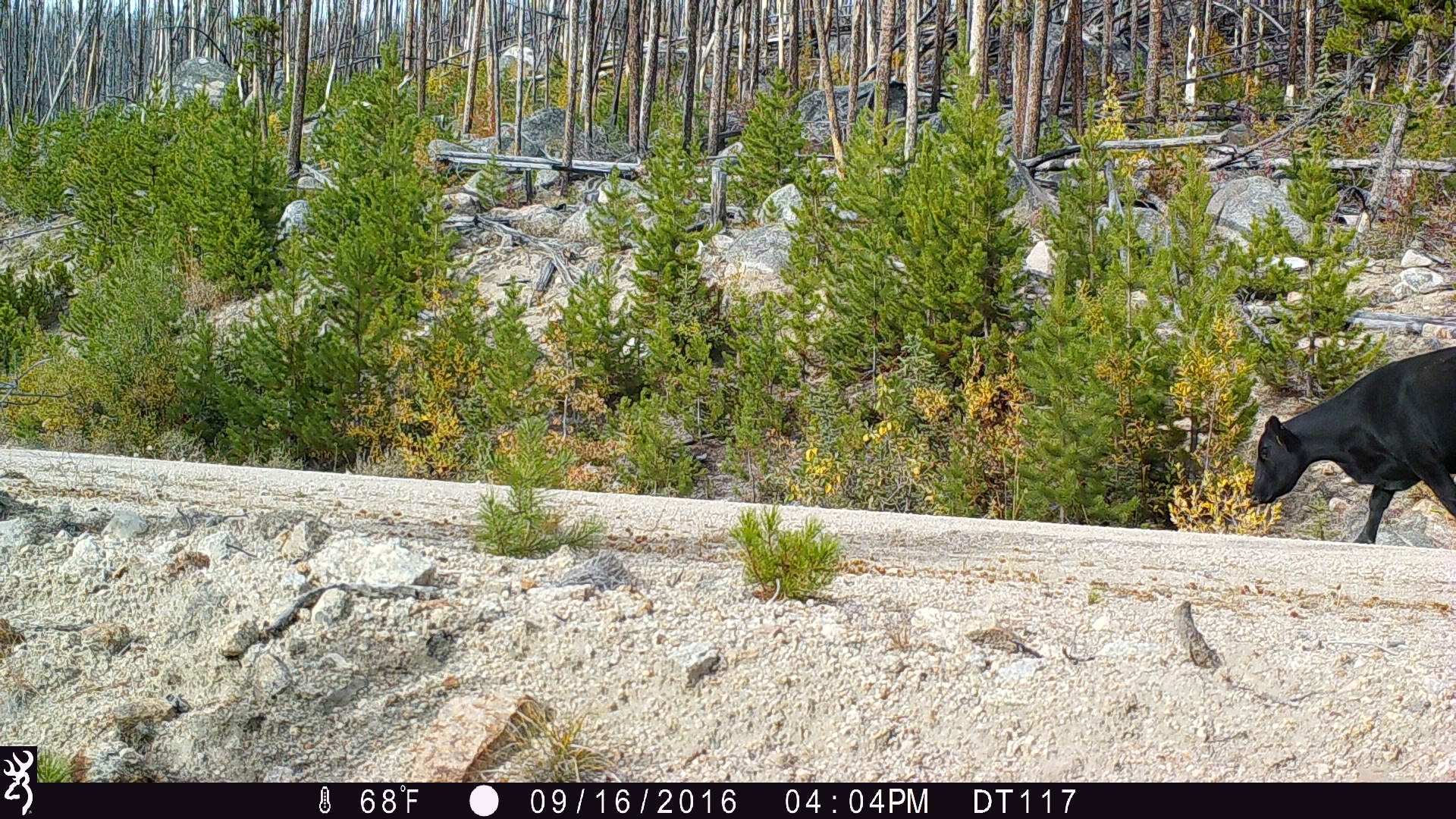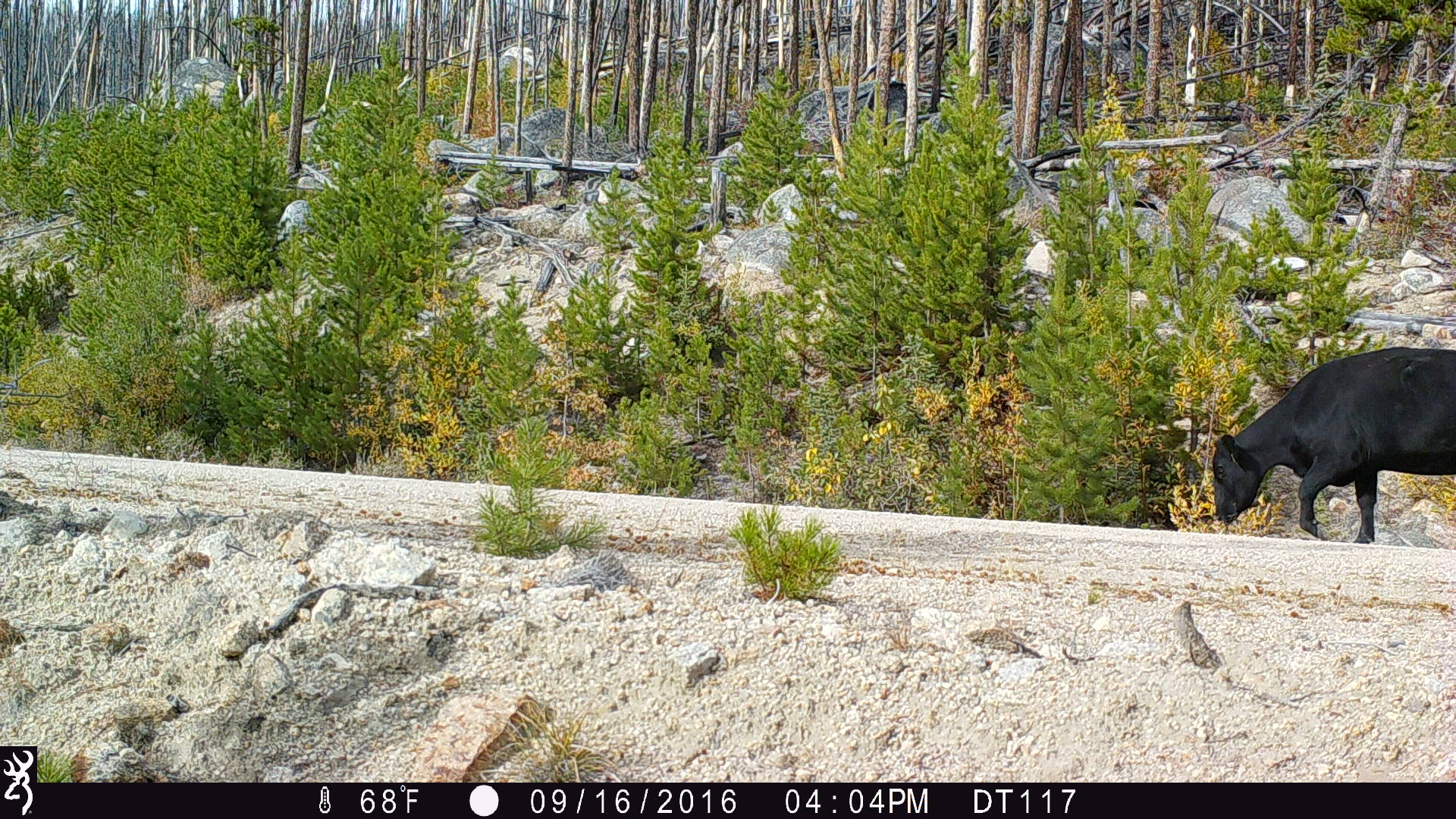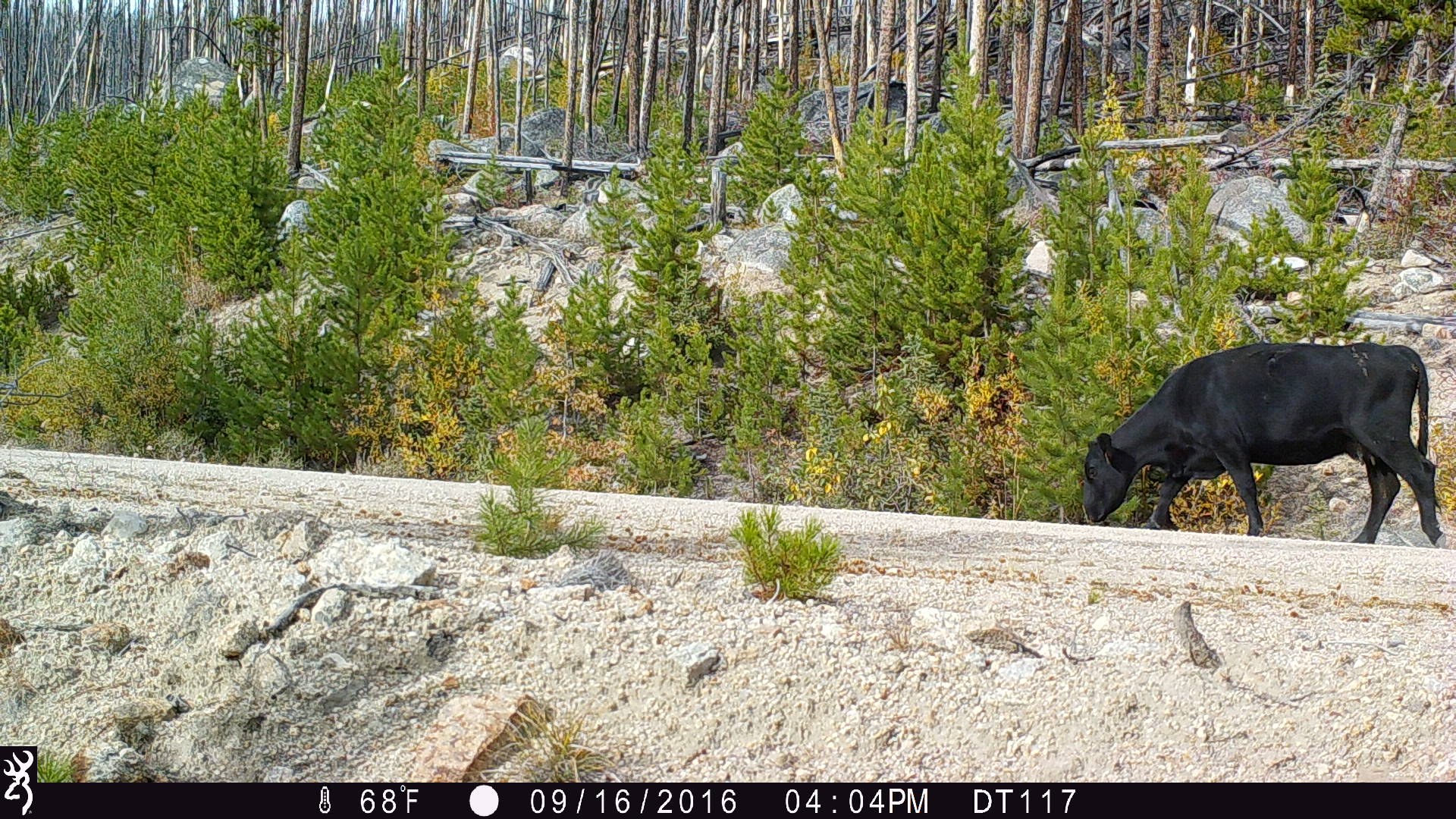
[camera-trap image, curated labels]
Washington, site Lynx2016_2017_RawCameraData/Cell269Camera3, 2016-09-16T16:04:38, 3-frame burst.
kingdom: Animalia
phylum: Chordata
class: Mammalia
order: Artiodactyla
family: Bovidae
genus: Bos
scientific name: Bos taurus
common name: domestic cattle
Domestic cattle (Bos taurus). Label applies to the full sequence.